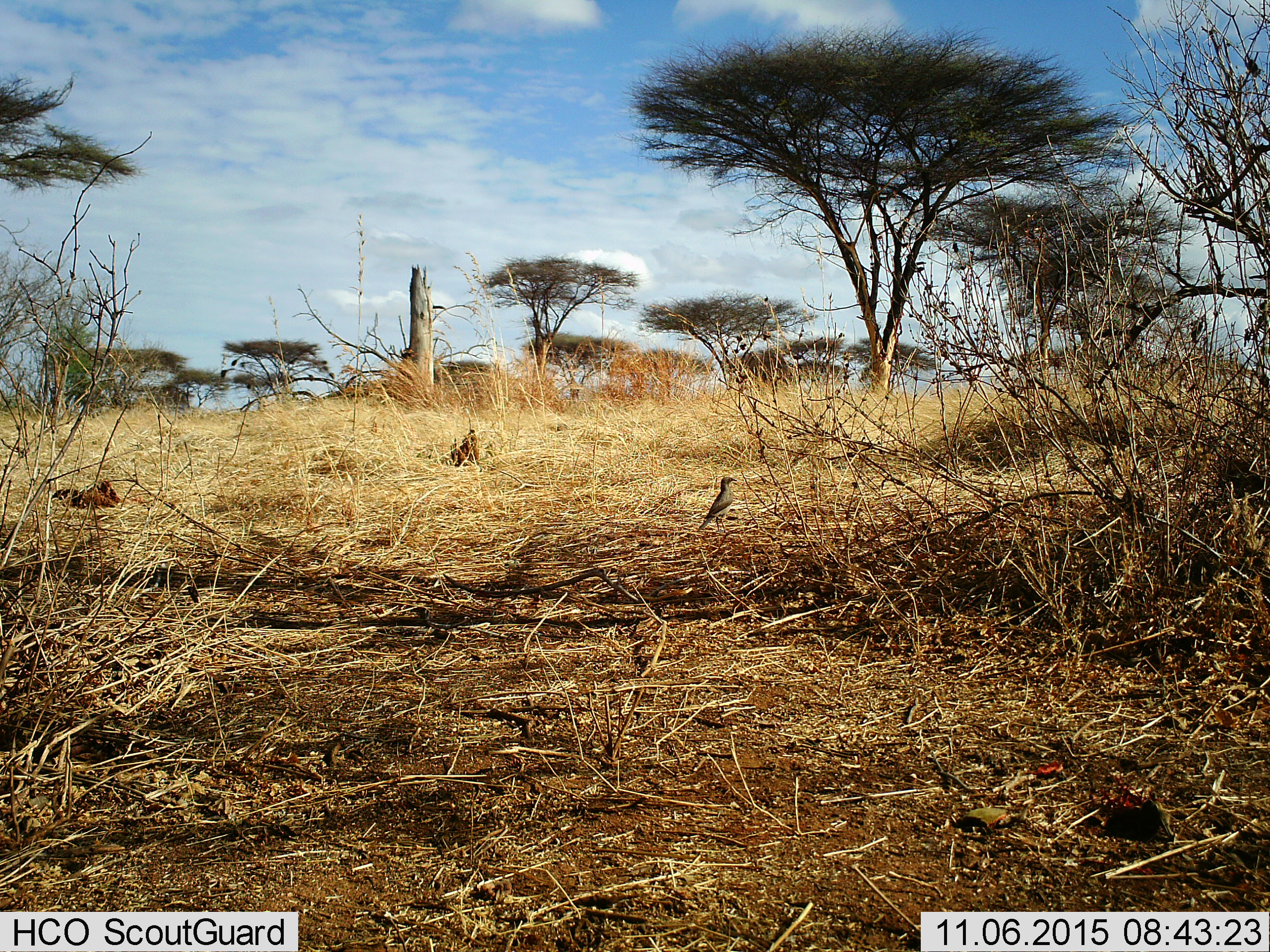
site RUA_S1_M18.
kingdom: Animalia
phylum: Chordata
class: Aves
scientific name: Aves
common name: bird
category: birdother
Birdother (bird) (Aves), count 1. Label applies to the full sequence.